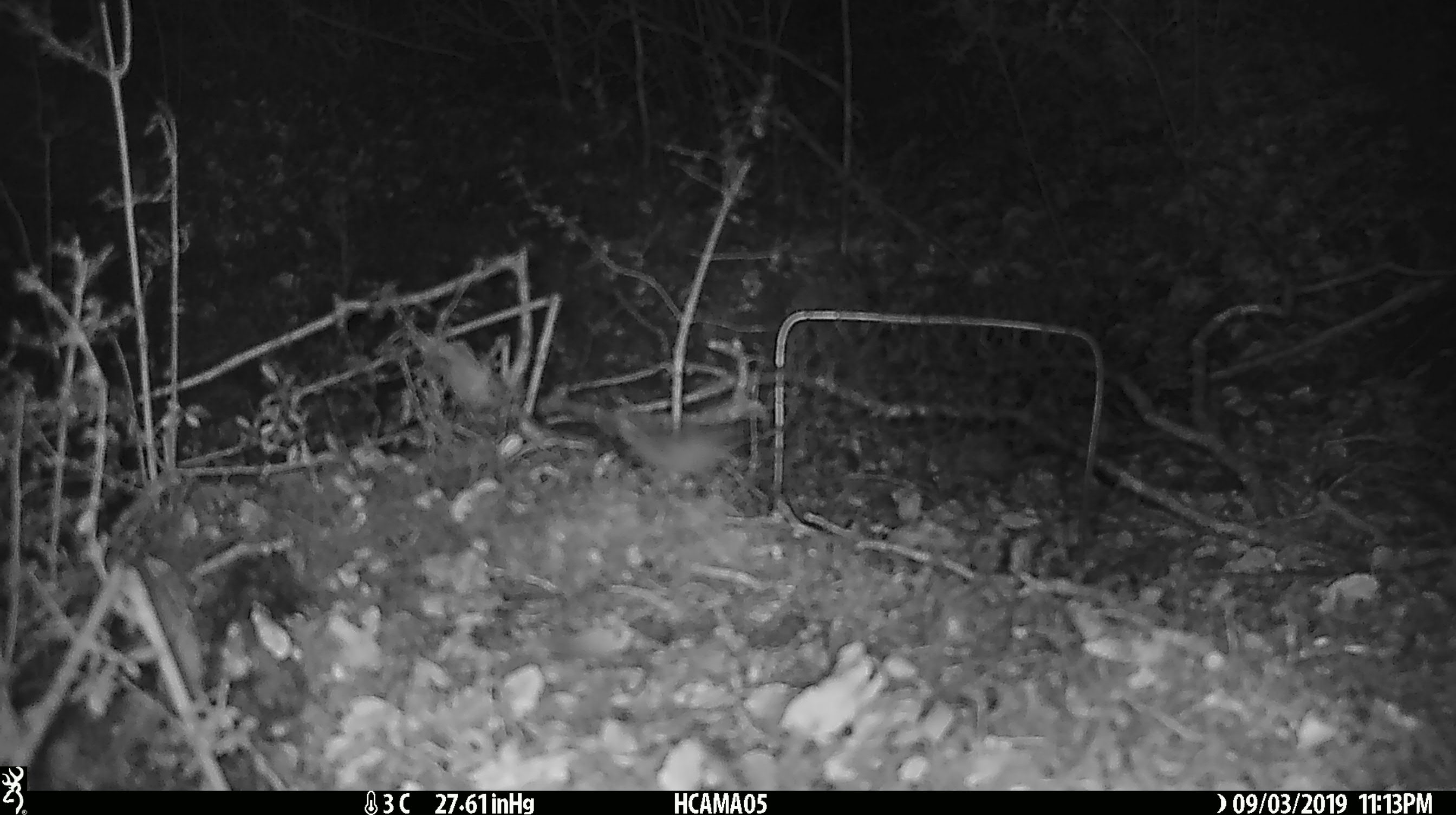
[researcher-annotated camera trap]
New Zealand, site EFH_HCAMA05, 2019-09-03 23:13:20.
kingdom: Animalia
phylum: Chordata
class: Mammalia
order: Rodentia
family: Muridae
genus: Mus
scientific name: Mus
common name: mouse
Mouse (Mus).